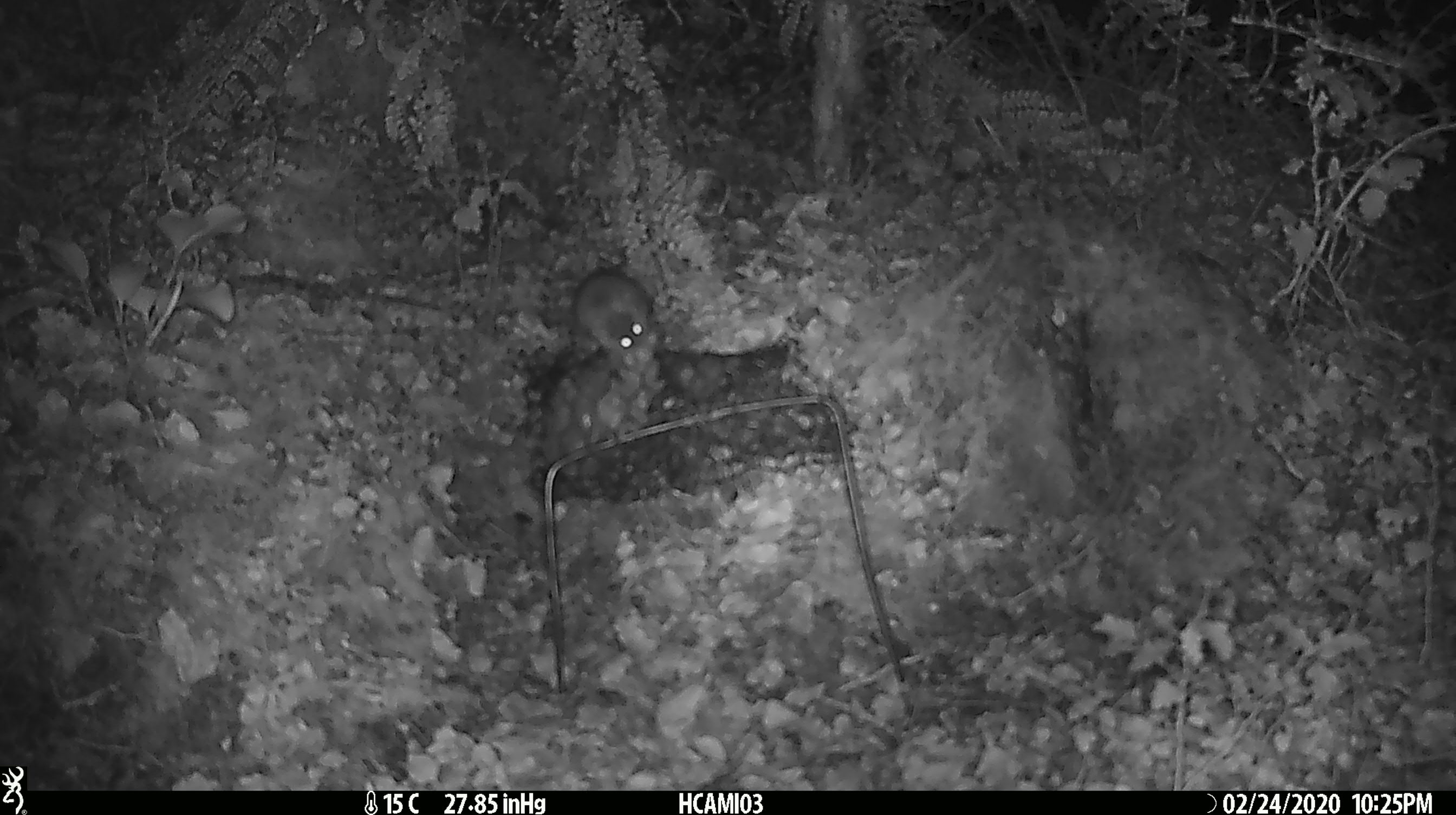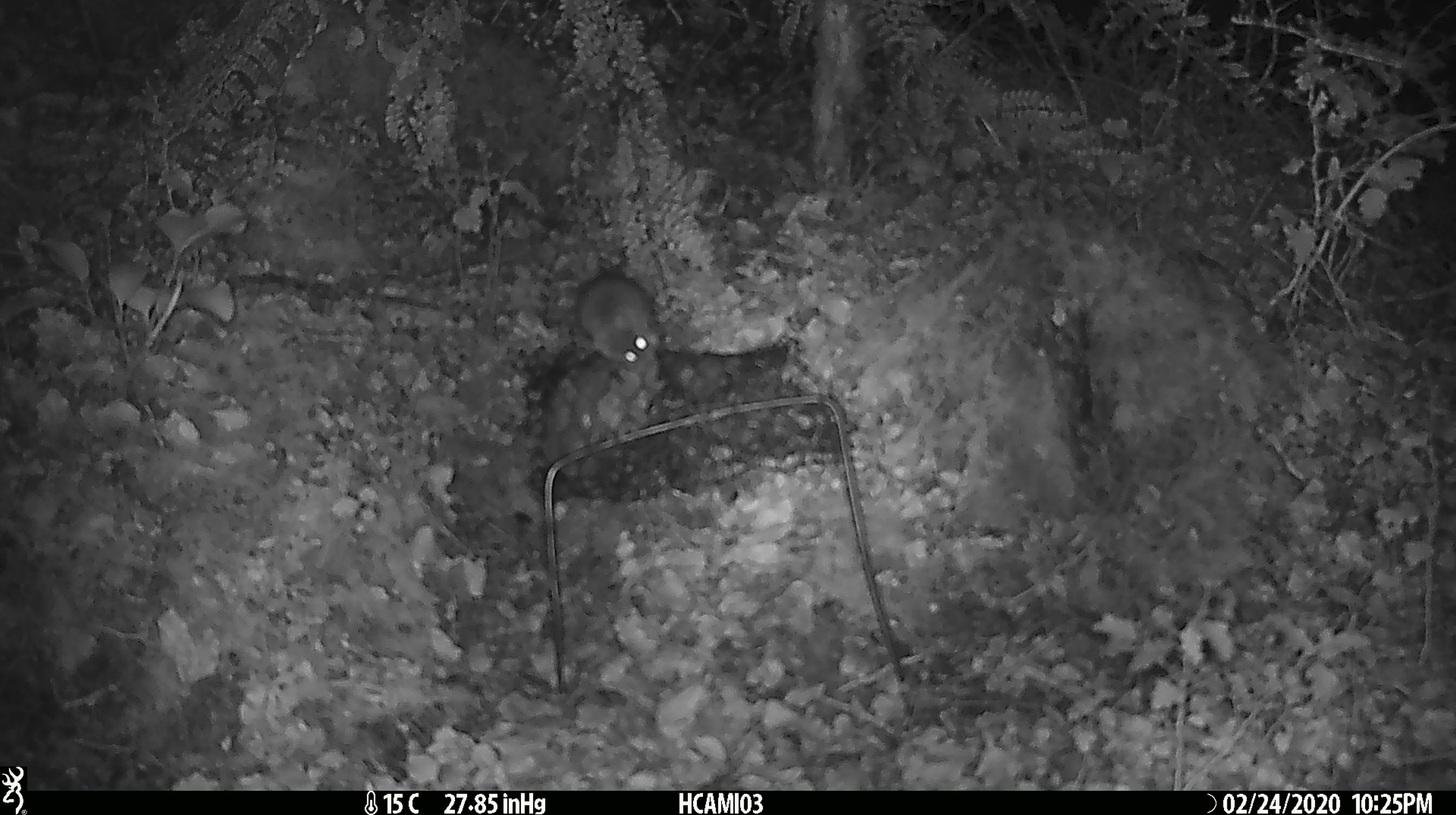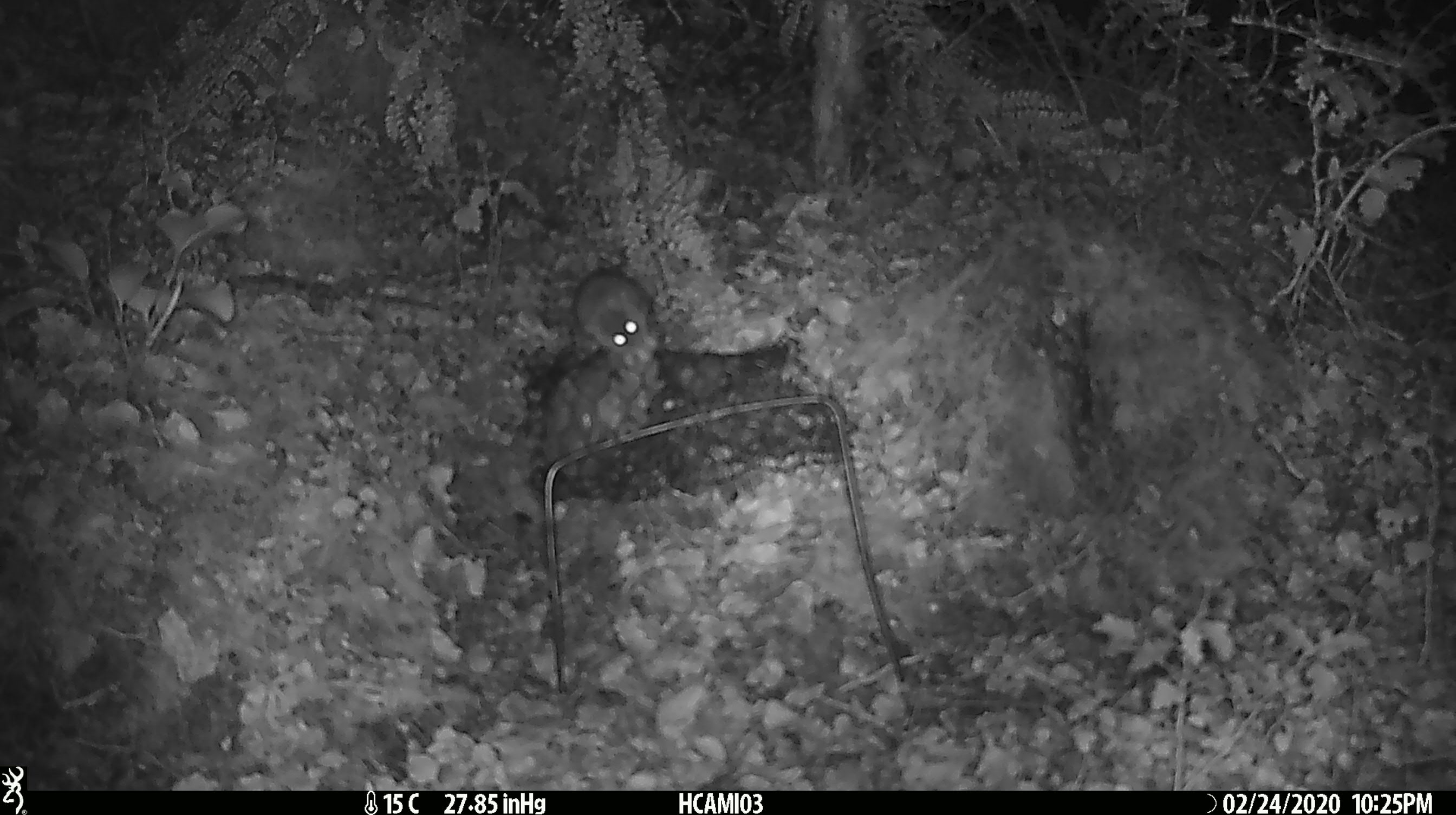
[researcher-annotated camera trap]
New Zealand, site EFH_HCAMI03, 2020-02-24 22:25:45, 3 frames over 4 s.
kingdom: Animalia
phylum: Chordata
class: Mammalia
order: Rodentia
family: Muridae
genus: Mus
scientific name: Mus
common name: mouse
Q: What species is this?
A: Mouse (Mus).